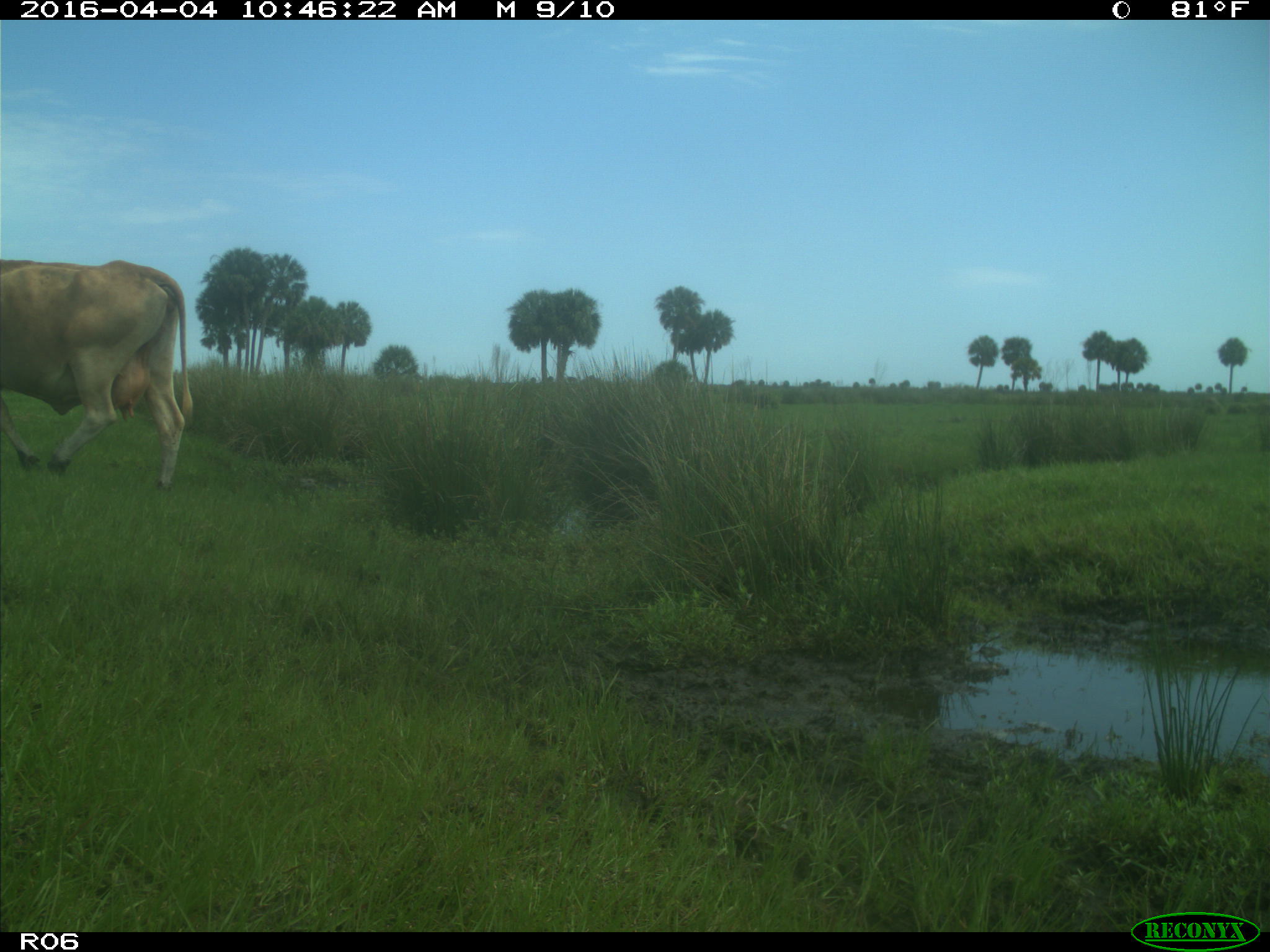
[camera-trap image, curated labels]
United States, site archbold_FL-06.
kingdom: Animalia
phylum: Chordata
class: Mammalia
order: Artiodactyla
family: Bovidae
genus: Bos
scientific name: Bos taurus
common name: domestic cow